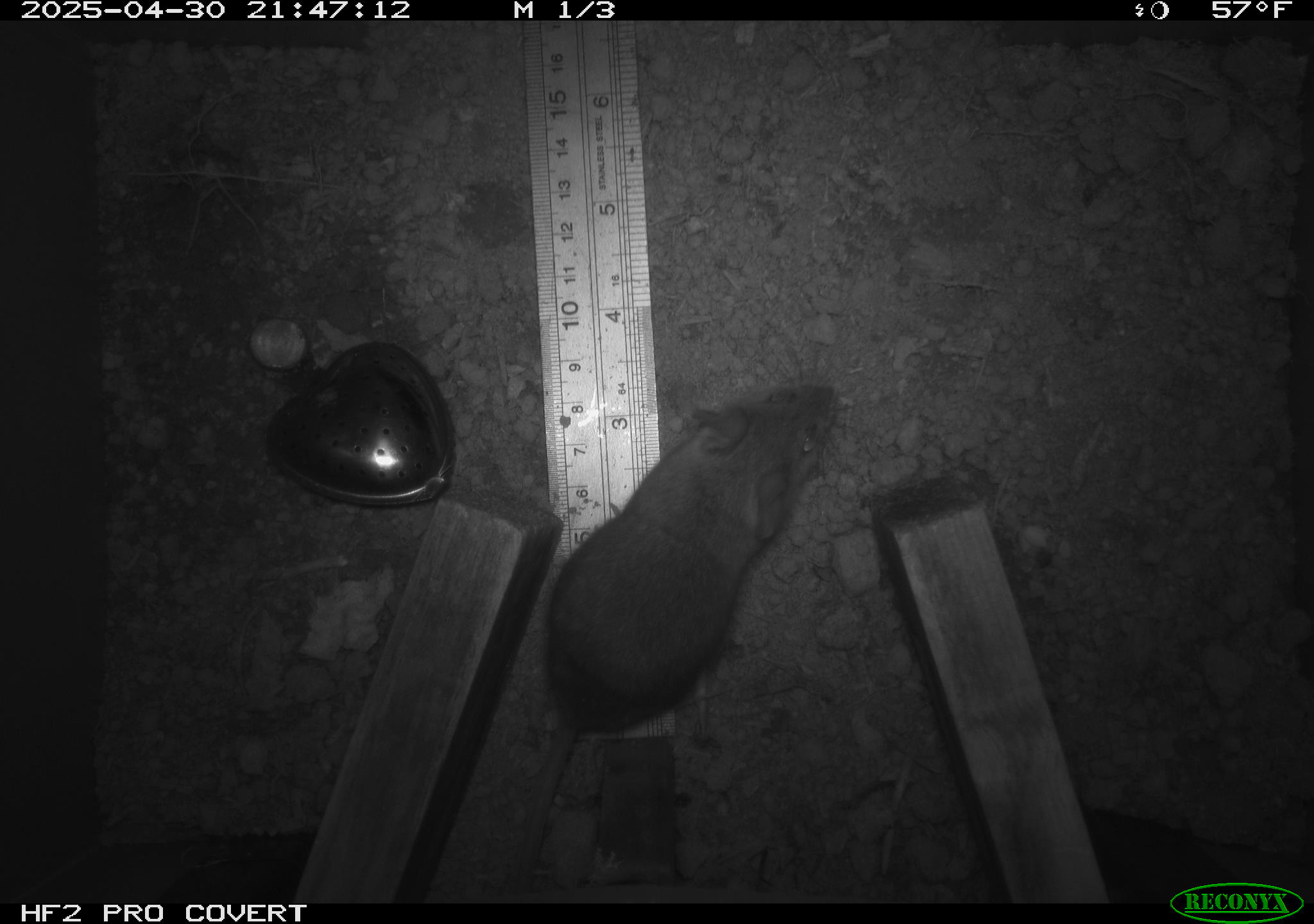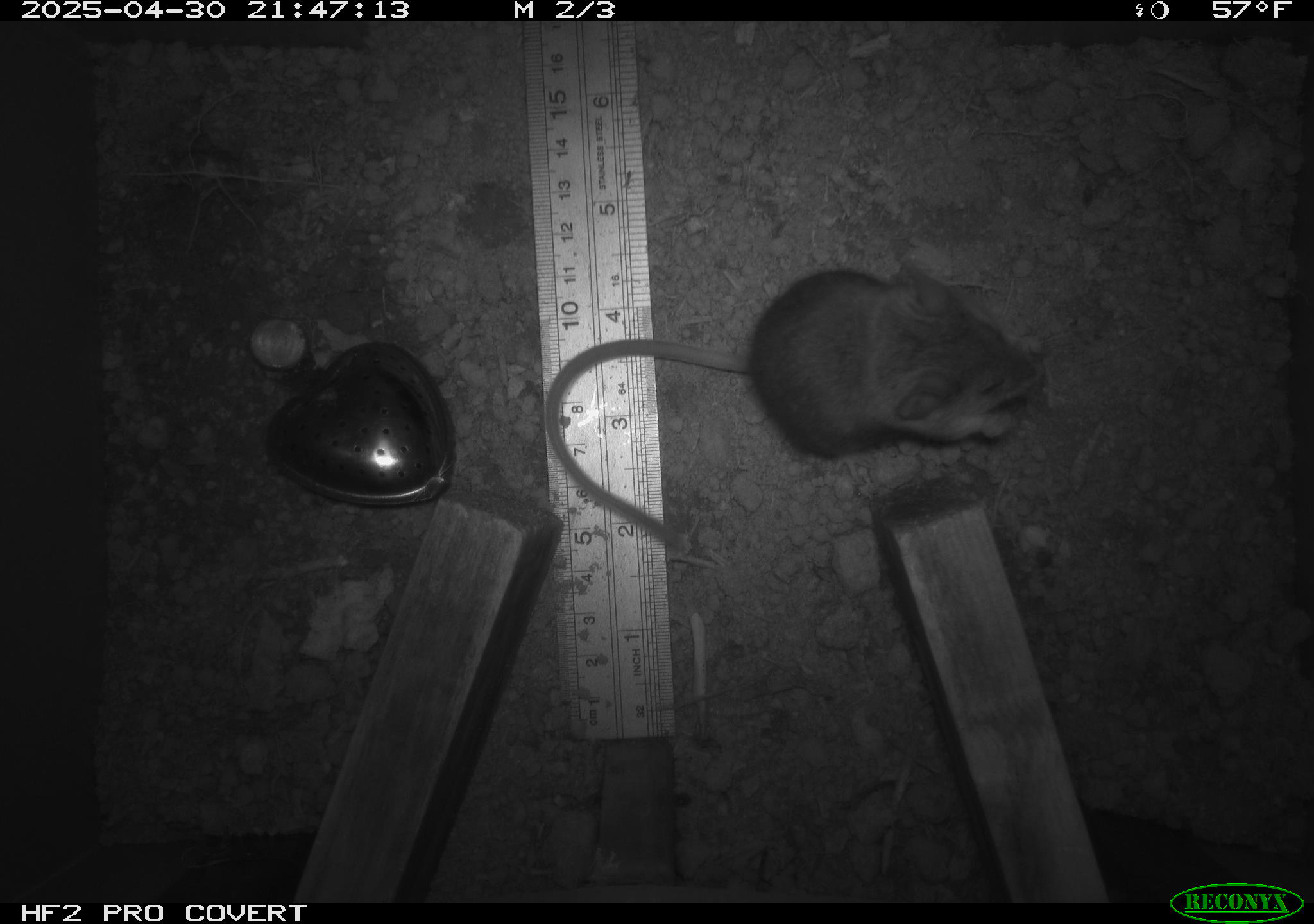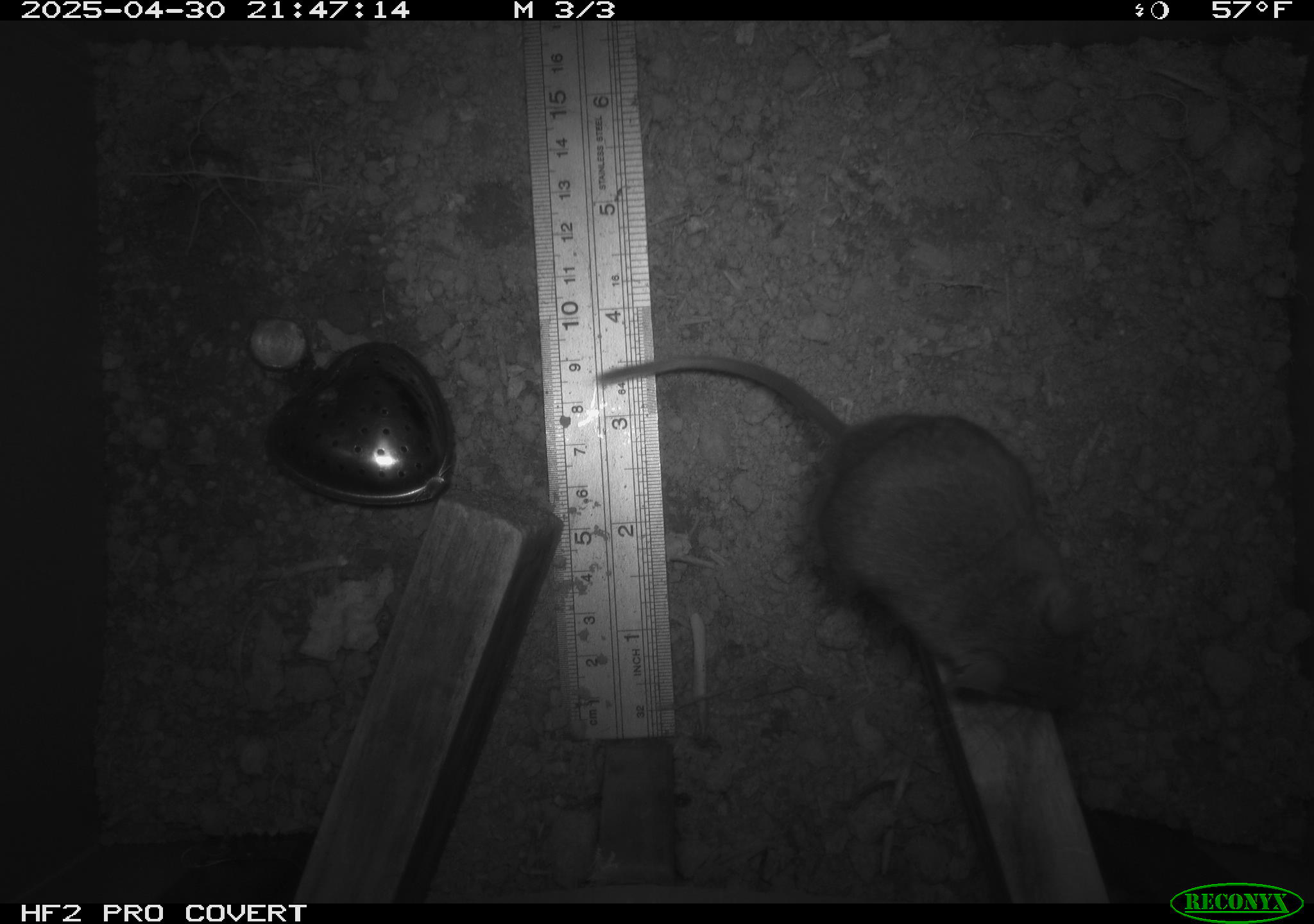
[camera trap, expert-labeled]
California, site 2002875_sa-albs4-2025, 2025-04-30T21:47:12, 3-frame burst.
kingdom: Animalia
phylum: Chordata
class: Mammalia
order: Rodentia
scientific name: Rodentia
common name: mouse species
Mouse species (Rodentia).